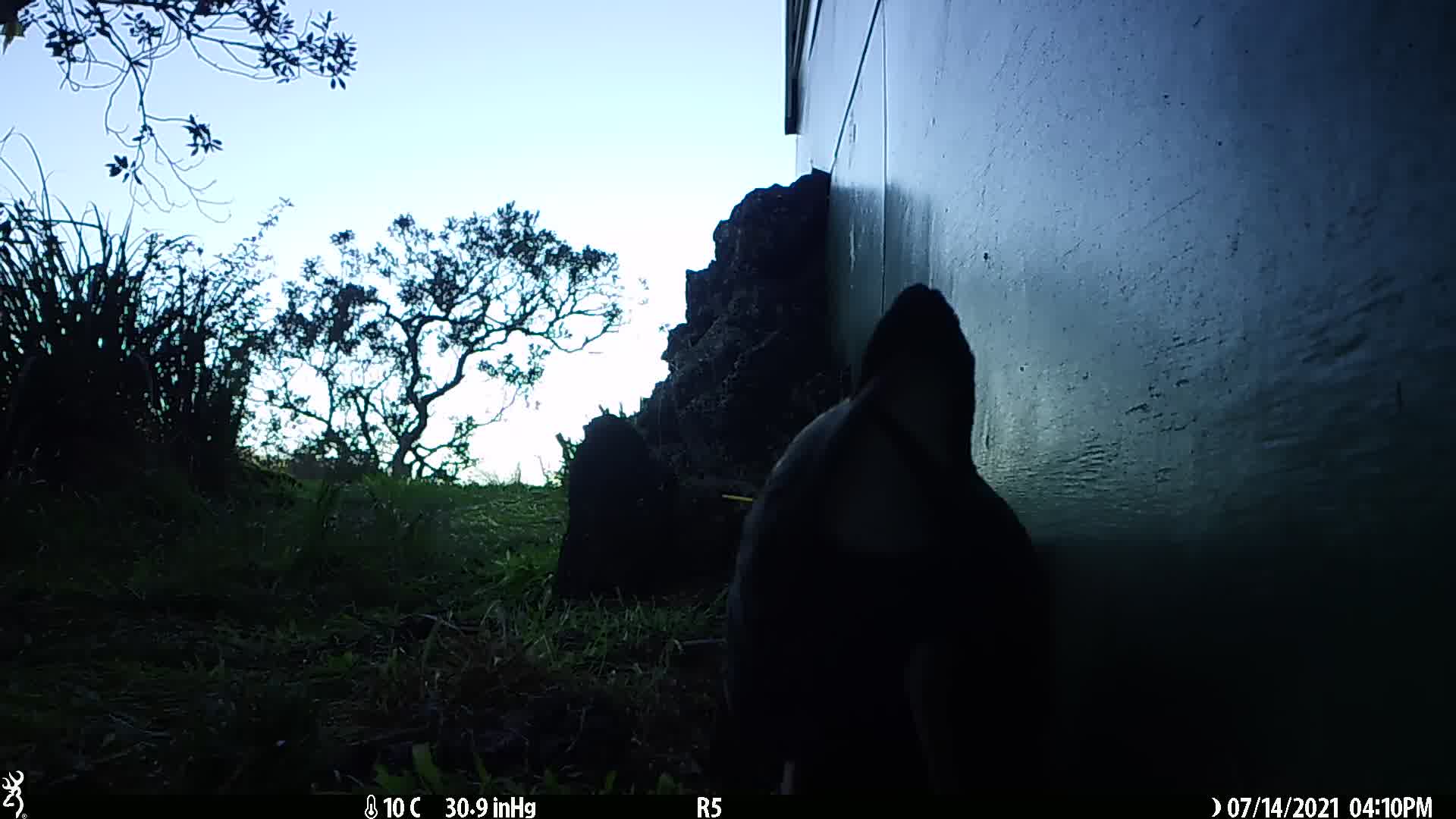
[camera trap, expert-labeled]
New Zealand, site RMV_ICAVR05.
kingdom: Animalia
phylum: Chordata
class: Aves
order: Gruiformes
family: Rallidae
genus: Porphyrio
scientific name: Porphyrio melanotus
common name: australasian swamphen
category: pukeko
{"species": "pukeko (australasian swamphen) (Porphyrio melanotus)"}